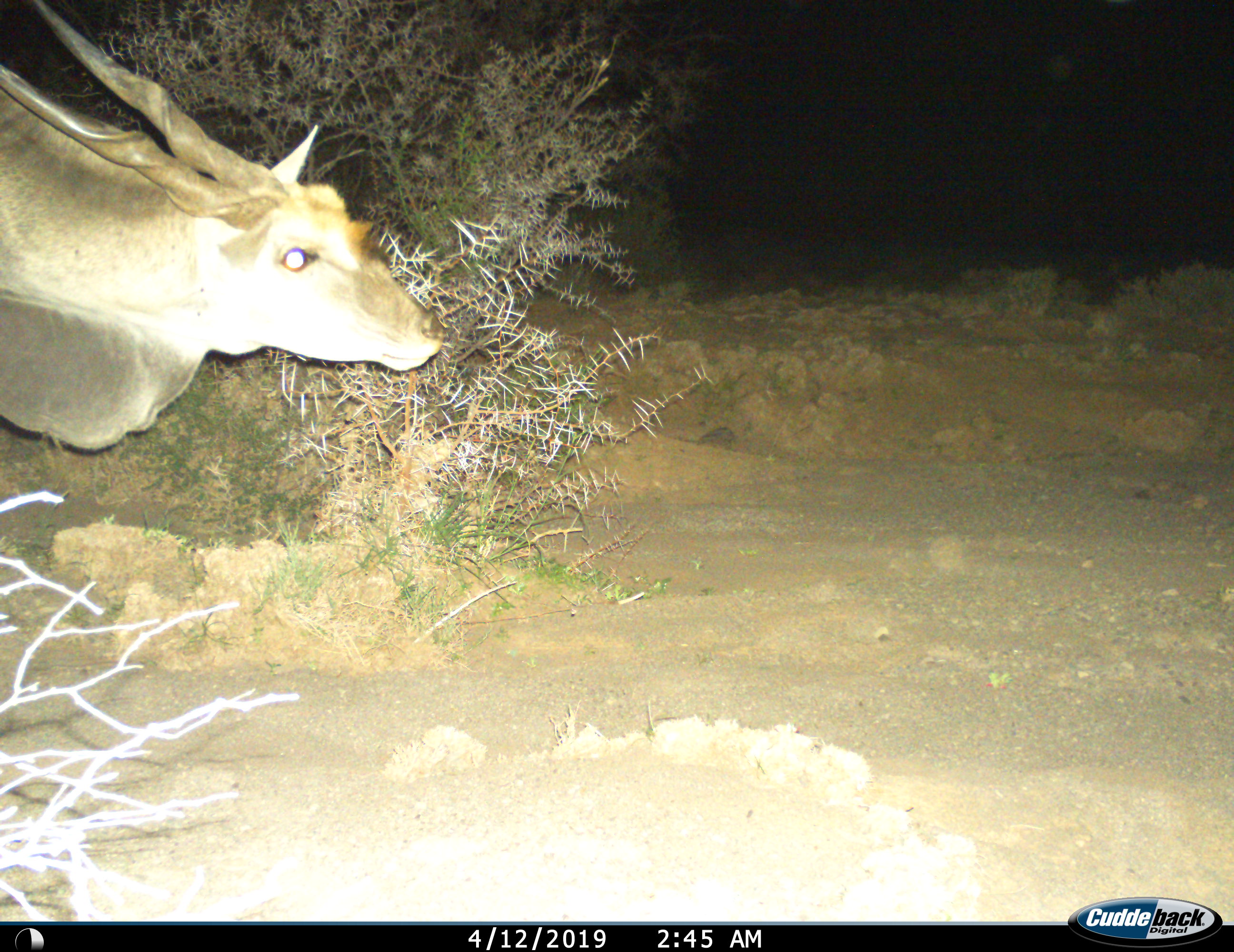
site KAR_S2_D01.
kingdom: Animalia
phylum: Chordata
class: Mammalia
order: Artiodactyla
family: Bovidae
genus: Tragelaphus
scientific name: Tragelaphus oryx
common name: eland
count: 1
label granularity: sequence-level